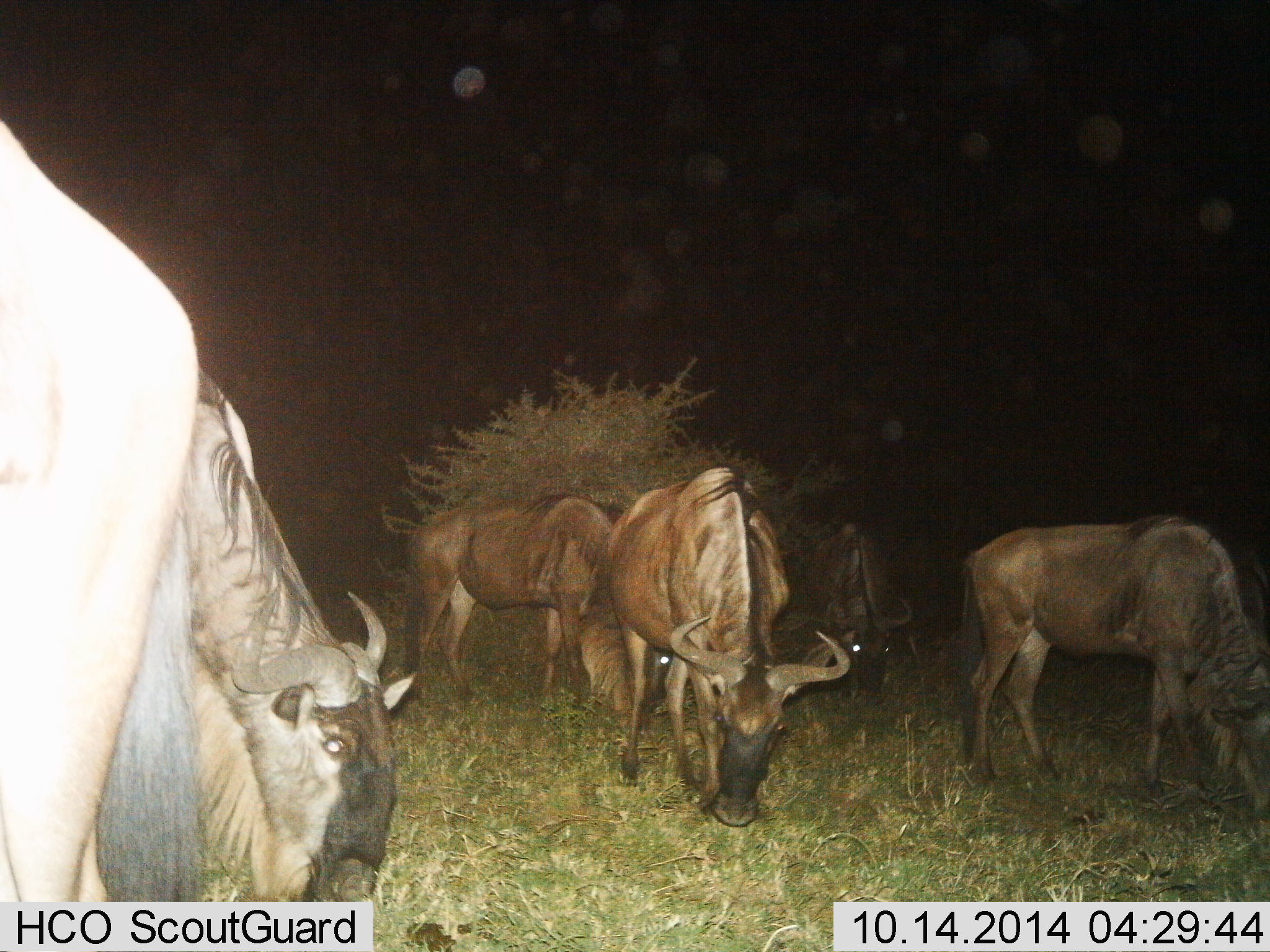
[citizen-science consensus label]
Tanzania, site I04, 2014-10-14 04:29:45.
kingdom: Animalia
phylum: Chordata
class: Mammalia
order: Artiodactyla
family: Bovidae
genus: Connochaetes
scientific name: Connochaetes taurinus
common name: blue wildebeest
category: wildebeest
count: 6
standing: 20%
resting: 0%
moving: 0%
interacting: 0%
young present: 0%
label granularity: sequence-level